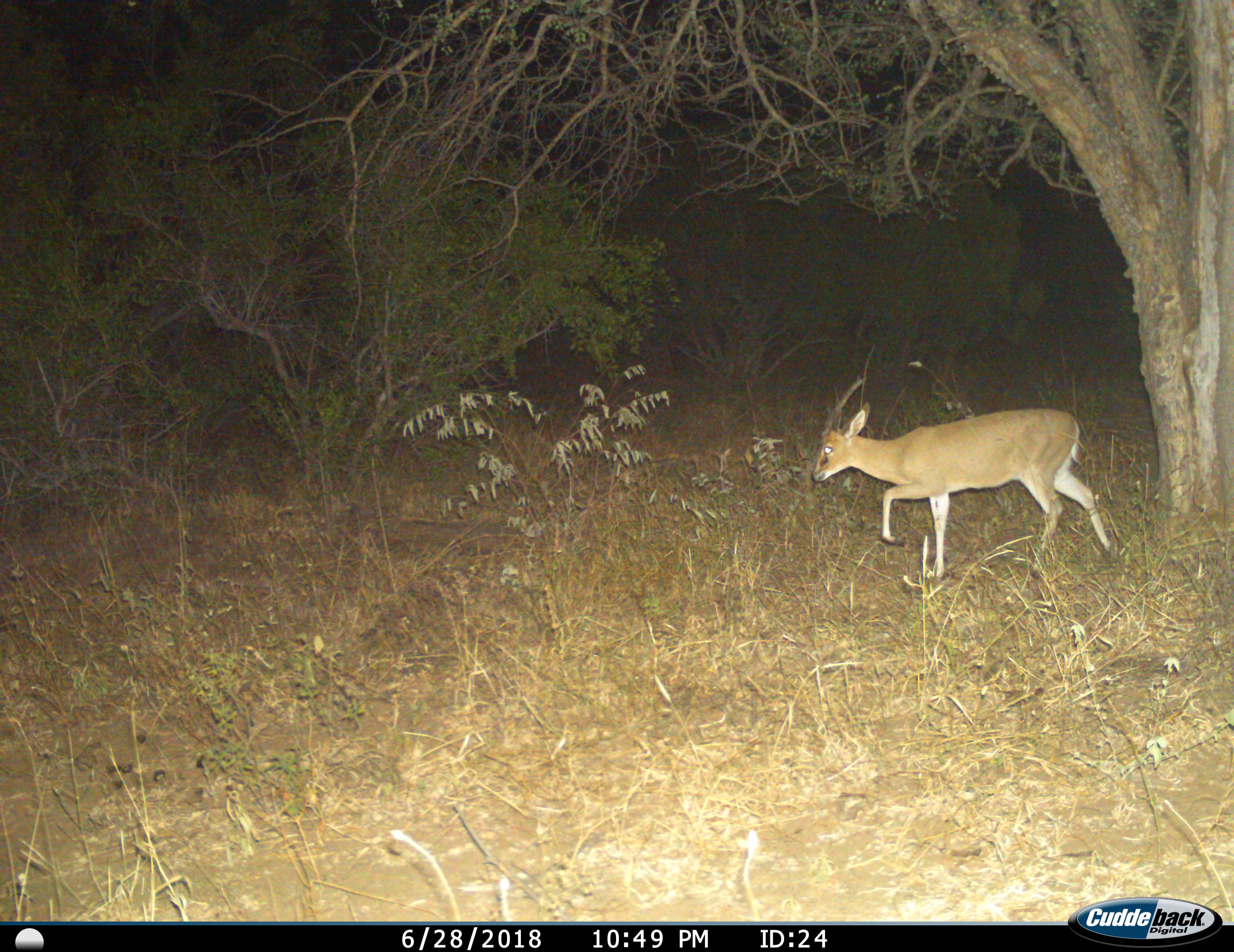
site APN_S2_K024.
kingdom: Animalia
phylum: Chordata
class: Mammalia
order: Artiodactyla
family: Bovidae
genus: Sylvicapra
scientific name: Sylvicapra grimmia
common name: common duiker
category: duikercommongrey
Duikercommongrey (common duiker) (Sylvicapra grimmia), count 1. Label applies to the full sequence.